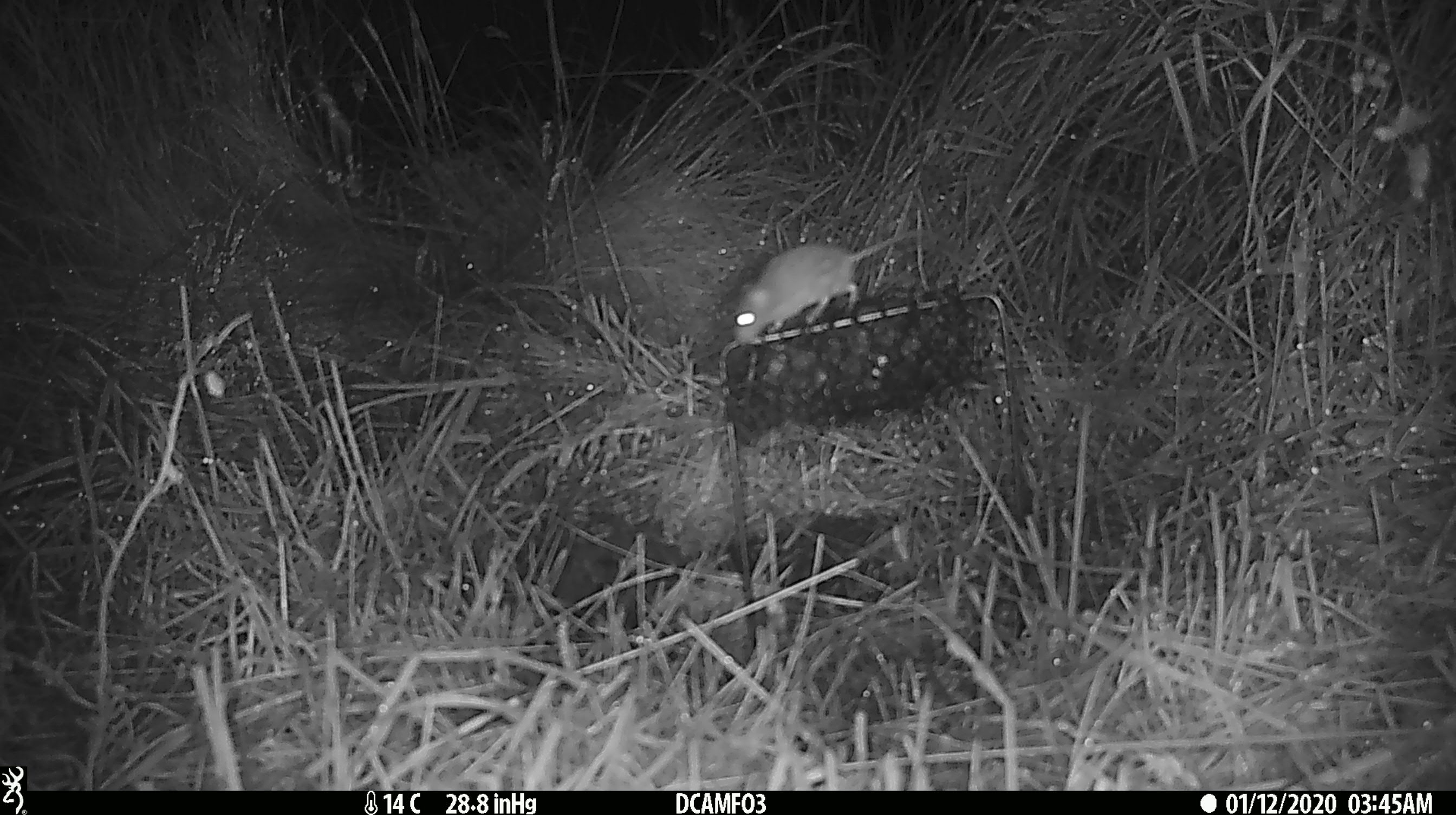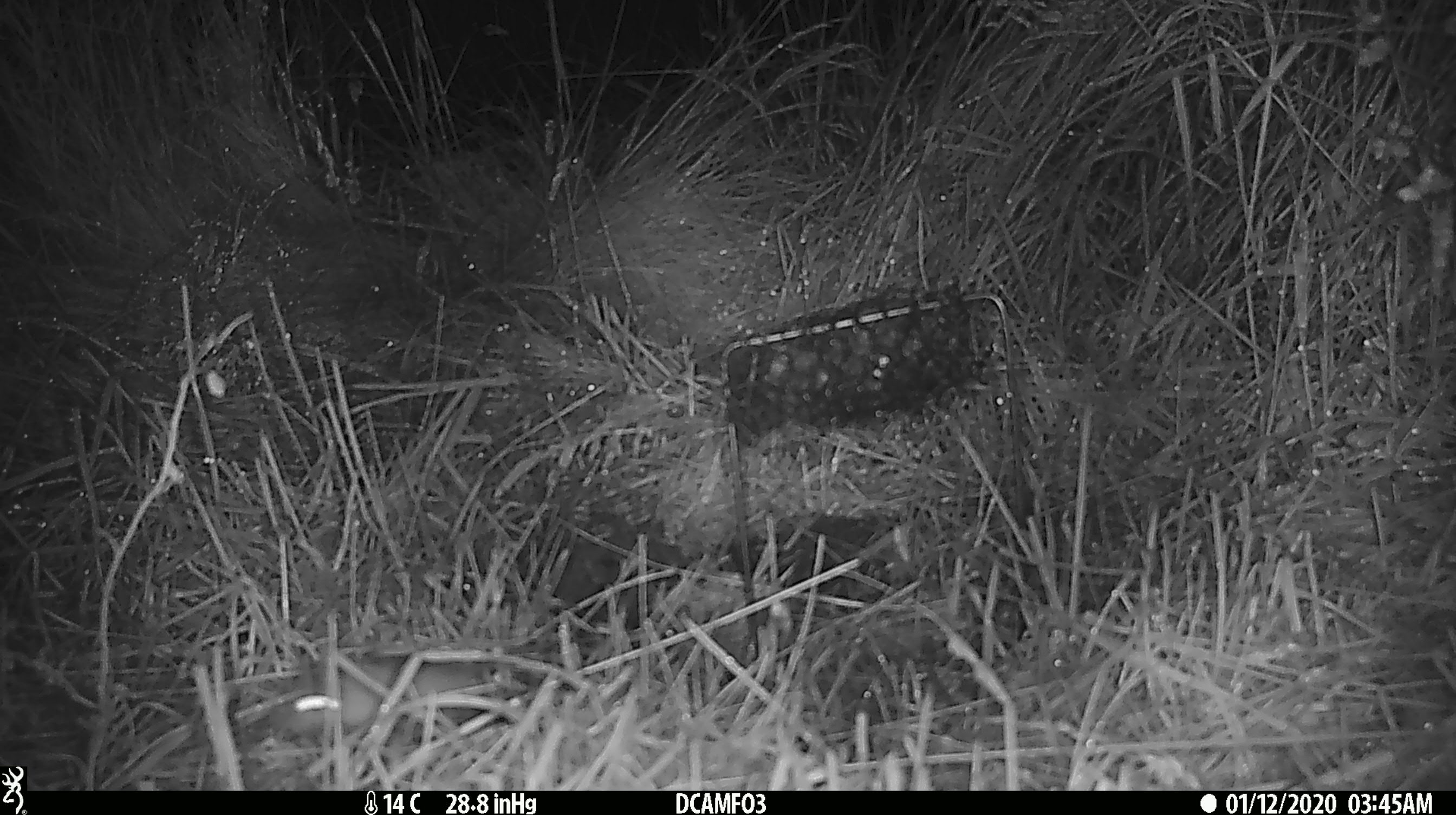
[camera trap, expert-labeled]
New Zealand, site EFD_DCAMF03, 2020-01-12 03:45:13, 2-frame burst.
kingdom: Animalia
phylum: Chordata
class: Mammalia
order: Rodentia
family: Muridae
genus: Mus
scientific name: Mus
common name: mouse